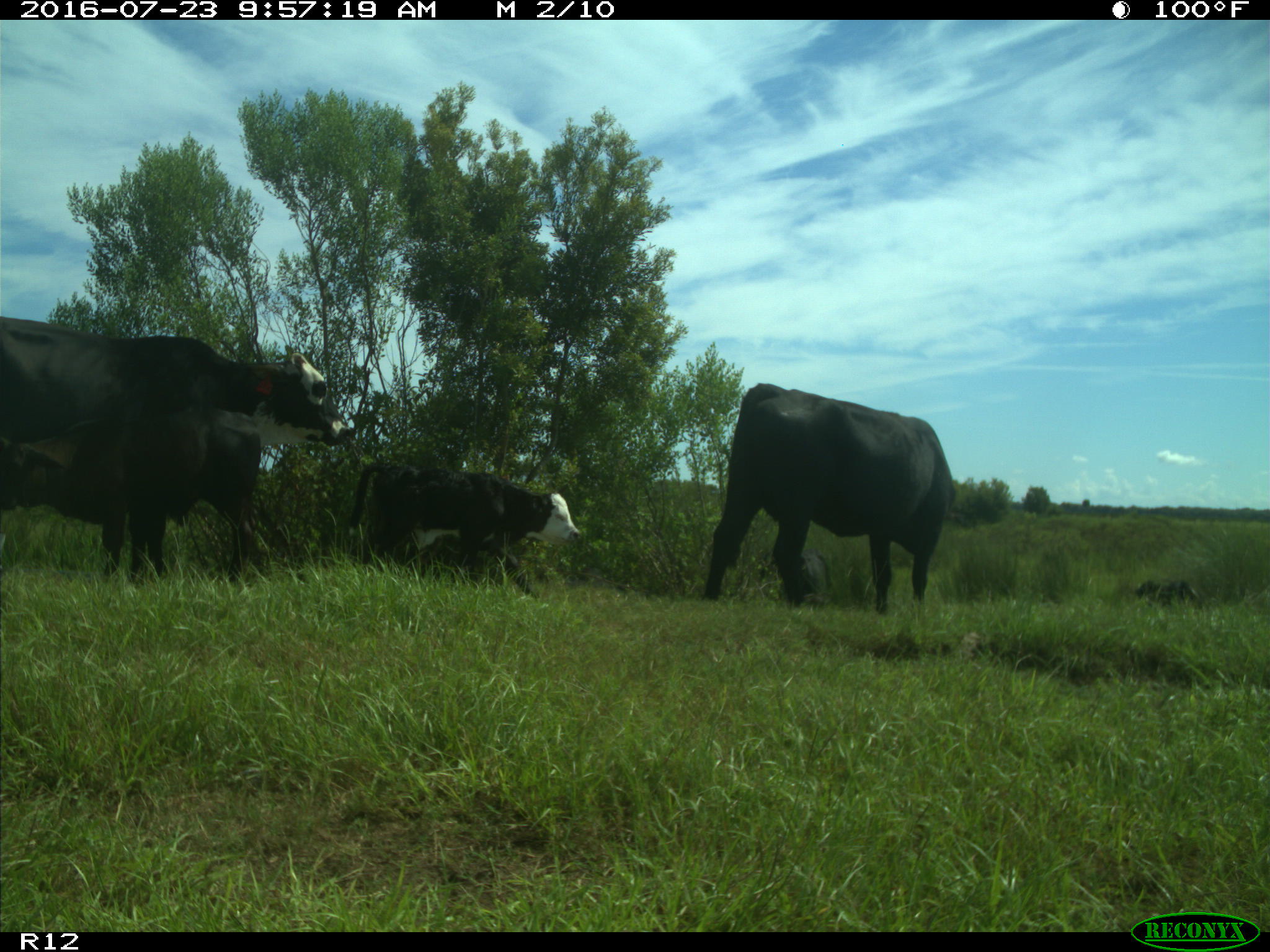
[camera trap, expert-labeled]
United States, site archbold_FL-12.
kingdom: Animalia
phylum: Chordata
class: Mammalia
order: Artiodactyla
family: Bovidae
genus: Bos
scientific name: Bos taurus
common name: domestic cow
Bos taurus (domestic cow).